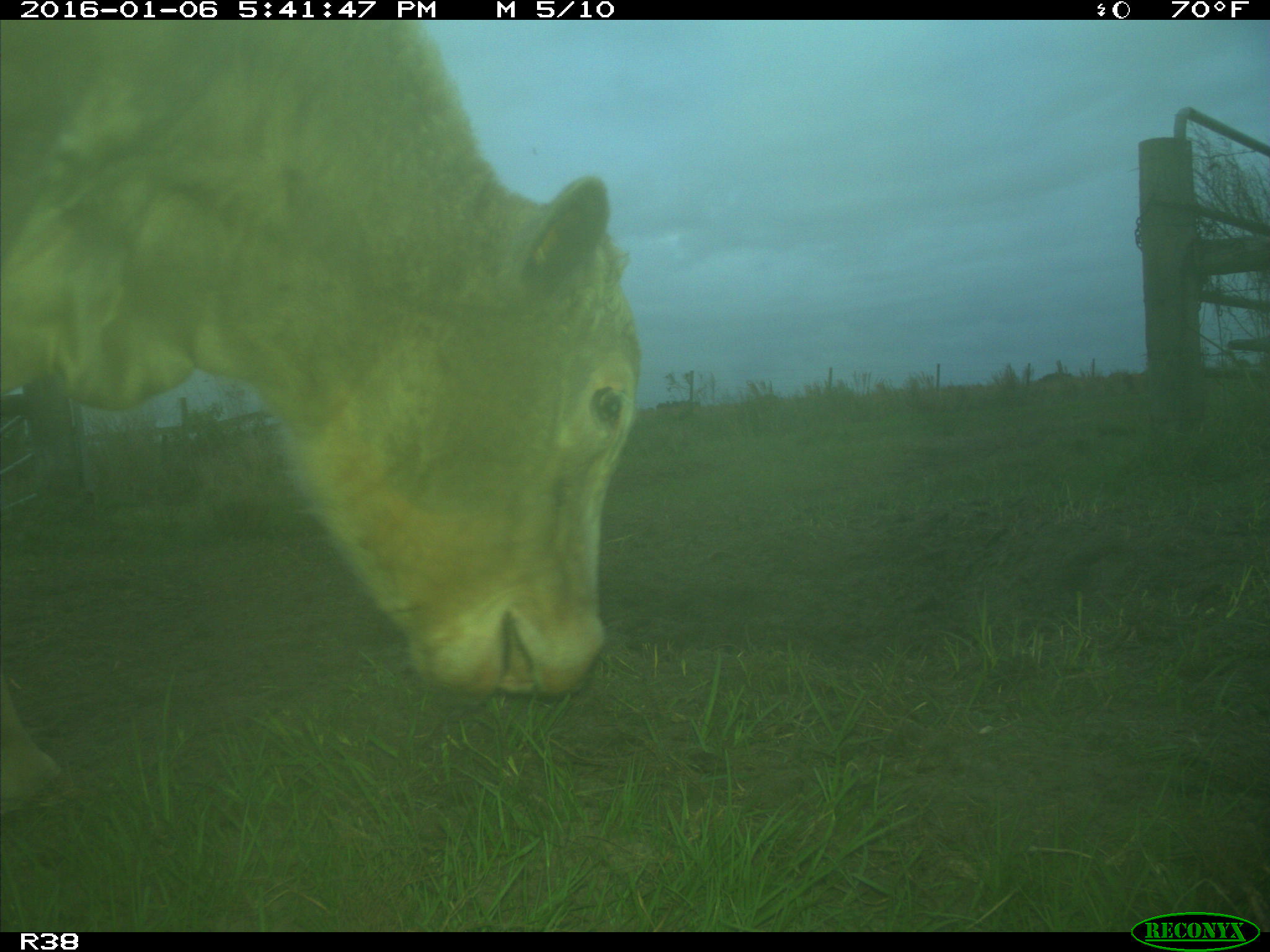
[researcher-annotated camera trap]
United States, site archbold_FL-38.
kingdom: Animalia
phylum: Chordata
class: Mammalia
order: Artiodactyla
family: Bovidae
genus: Bos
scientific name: Bos taurus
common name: domestic cow